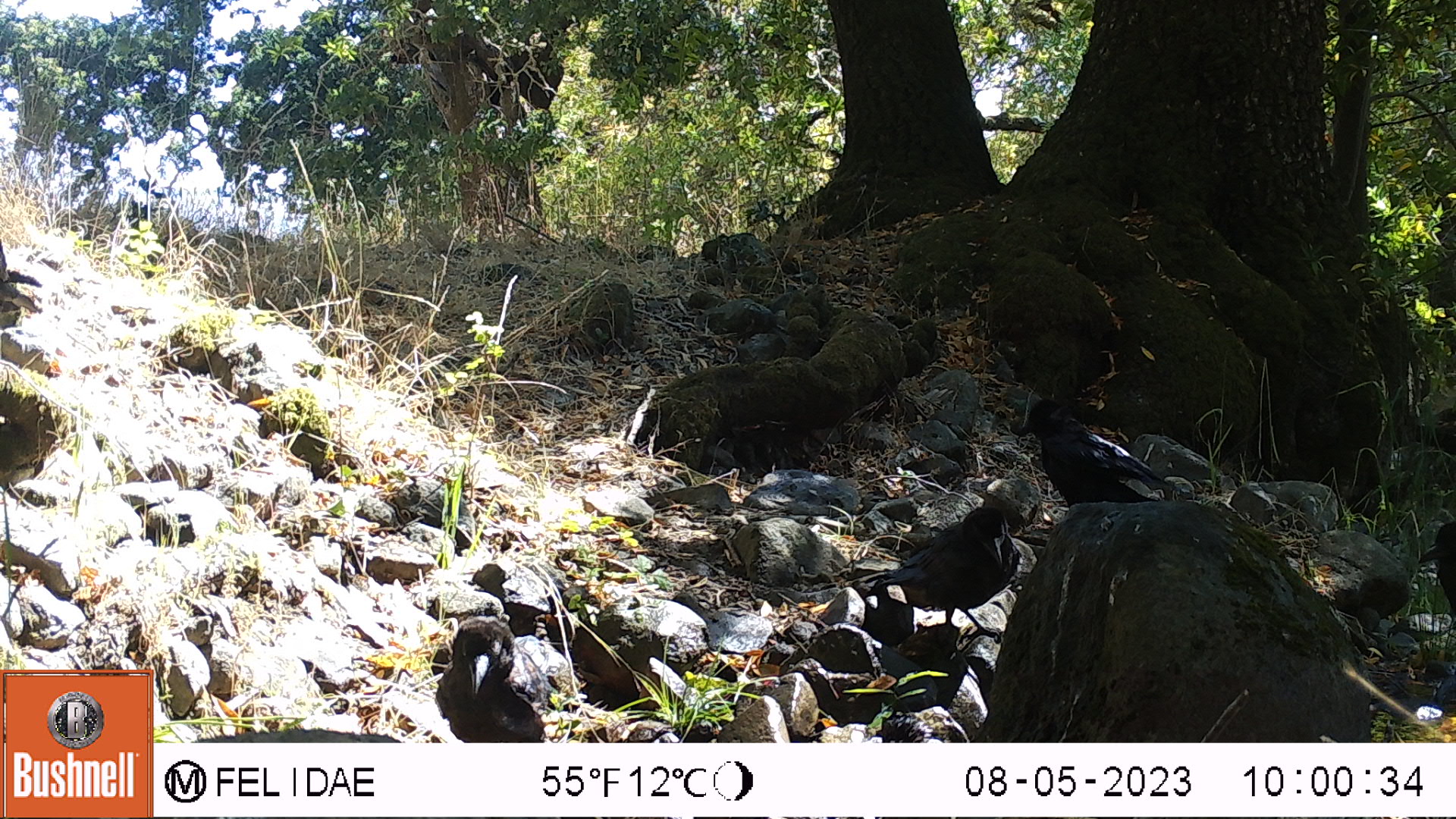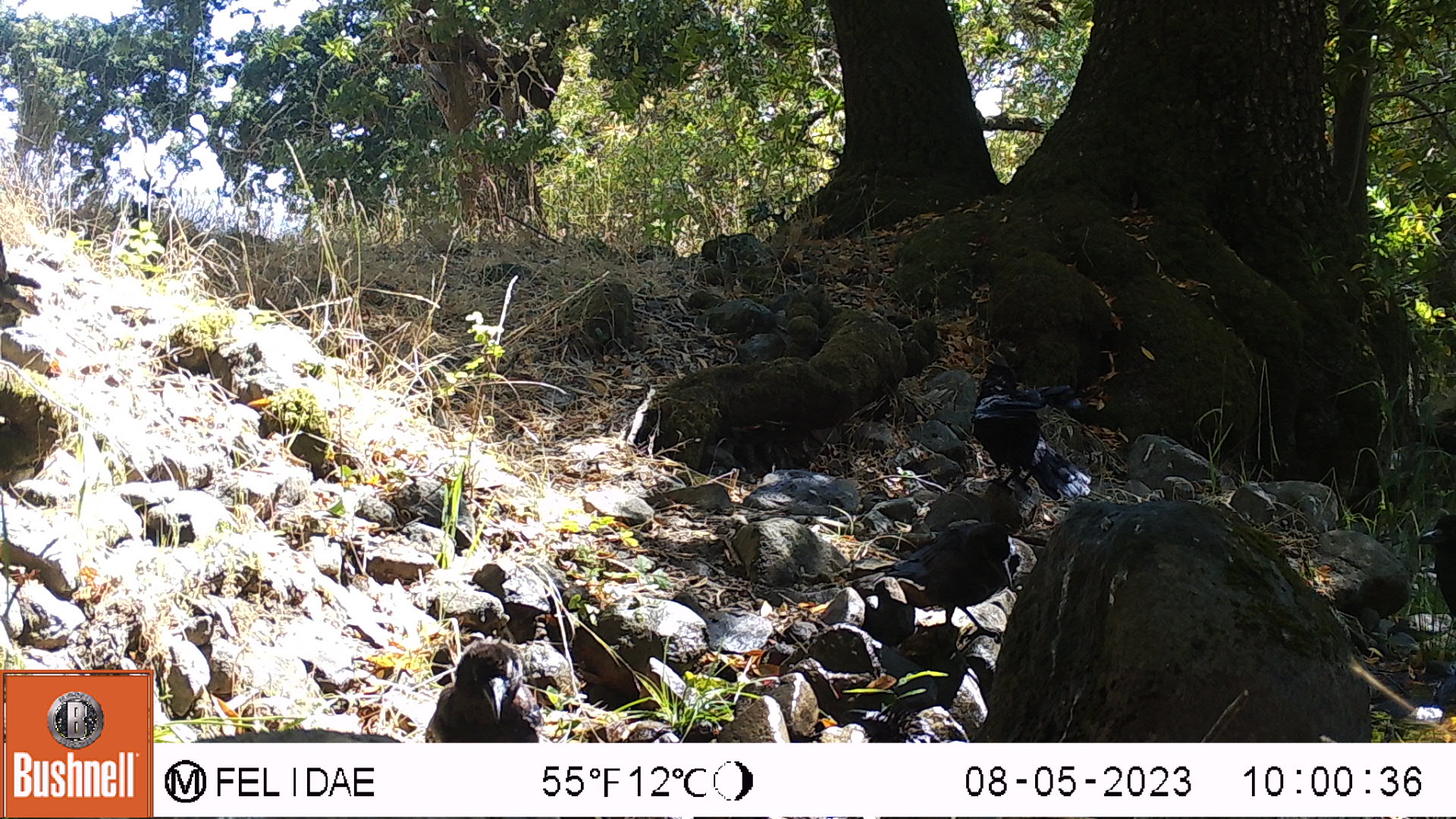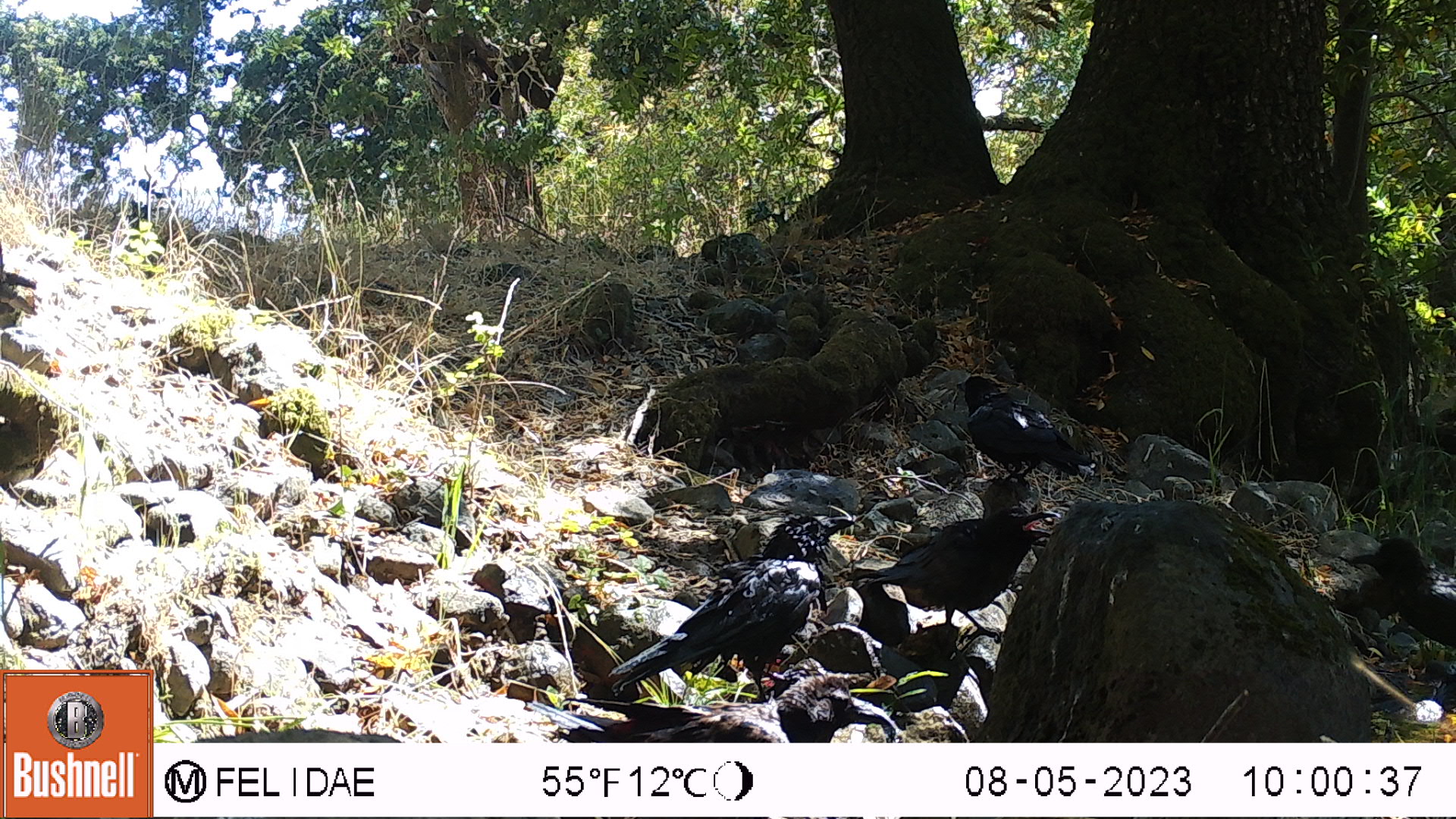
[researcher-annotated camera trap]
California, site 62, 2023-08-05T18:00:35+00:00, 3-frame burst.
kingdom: Animalia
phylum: Chordata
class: Aves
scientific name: Aves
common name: bird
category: unknown bird